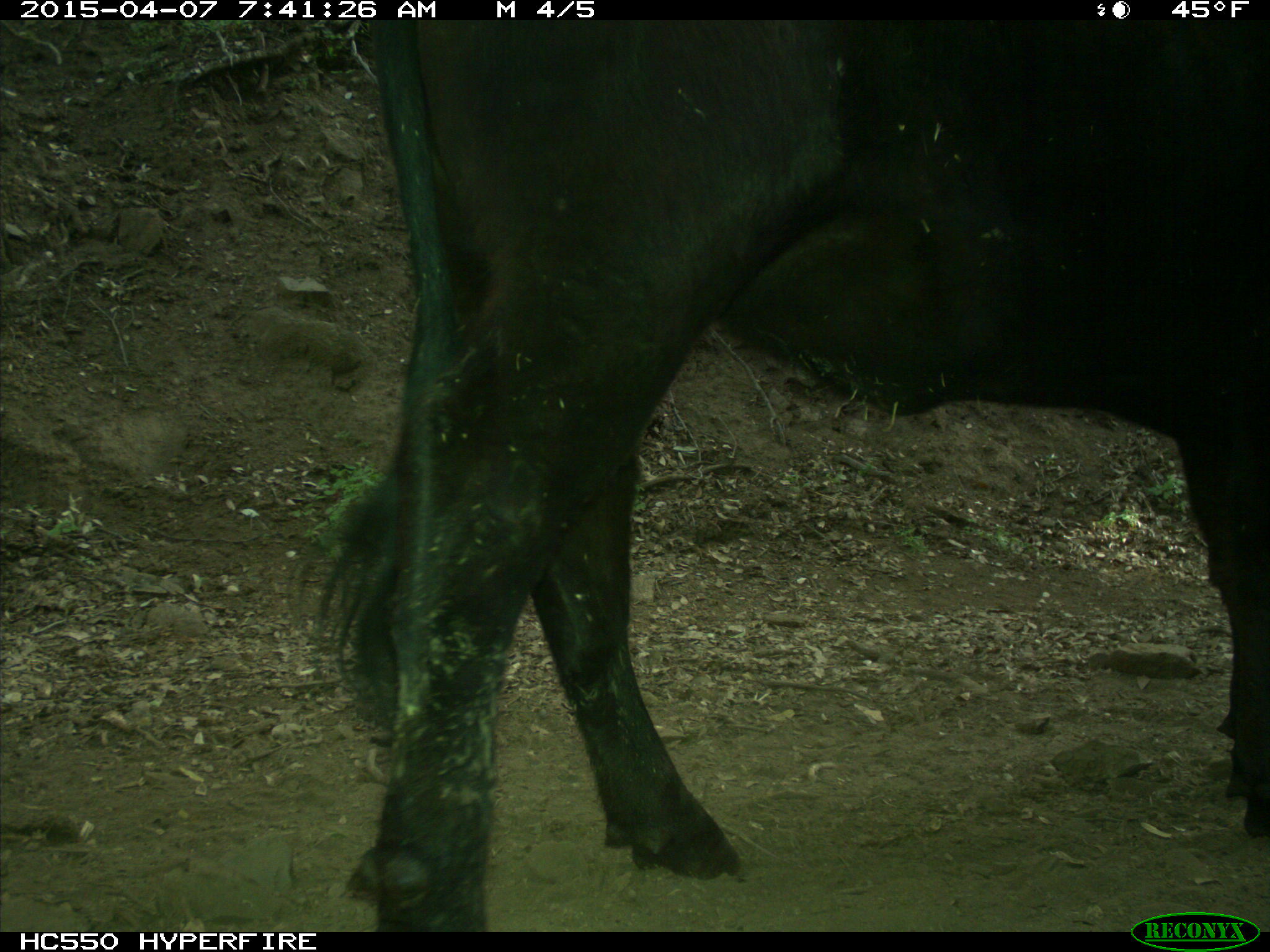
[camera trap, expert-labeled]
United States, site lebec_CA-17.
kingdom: Animalia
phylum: Chordata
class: Mammalia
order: Artiodactyla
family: Bovidae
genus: Bos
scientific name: Bos taurus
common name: domestic cow